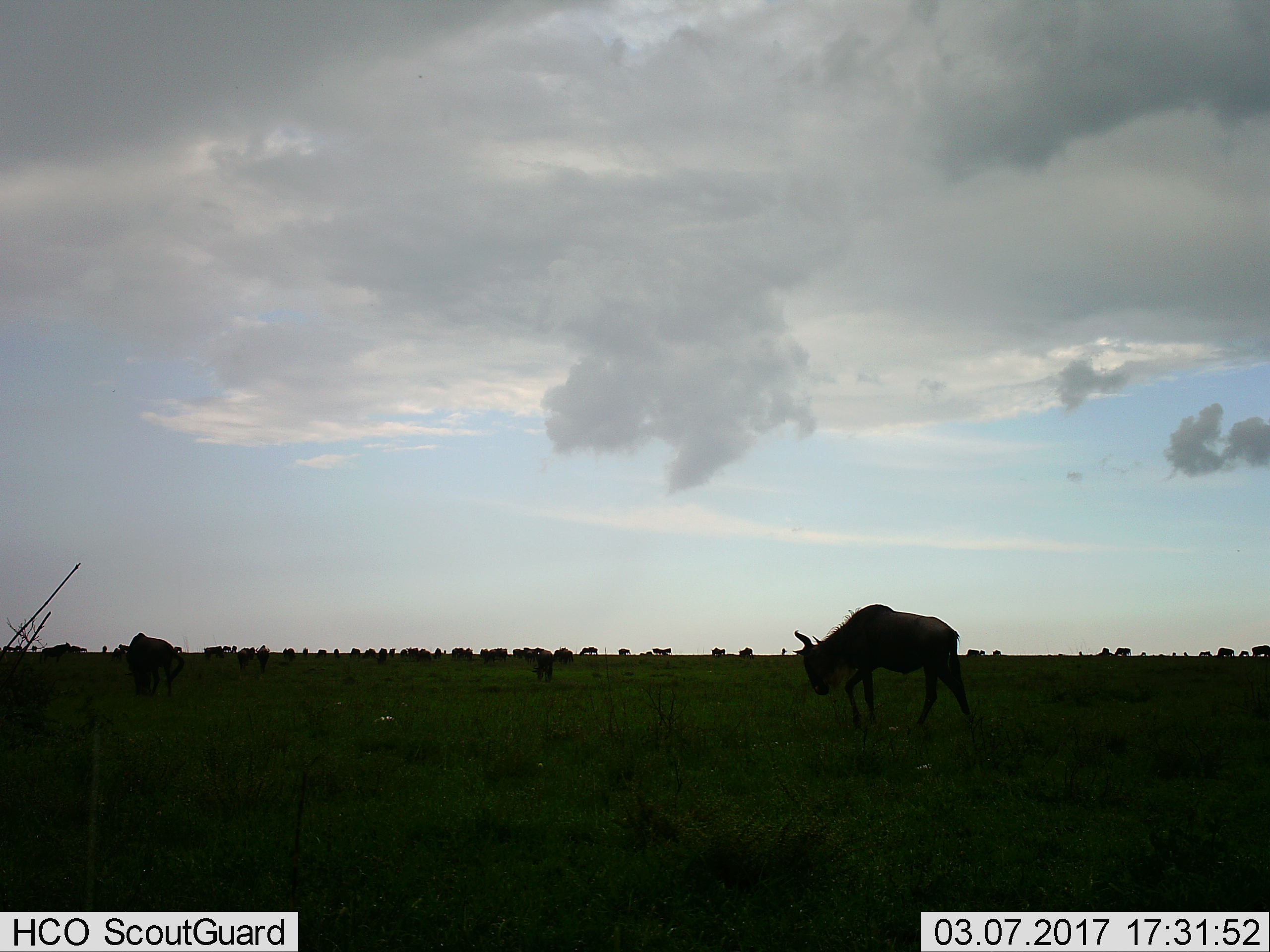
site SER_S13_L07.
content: unidentified animal